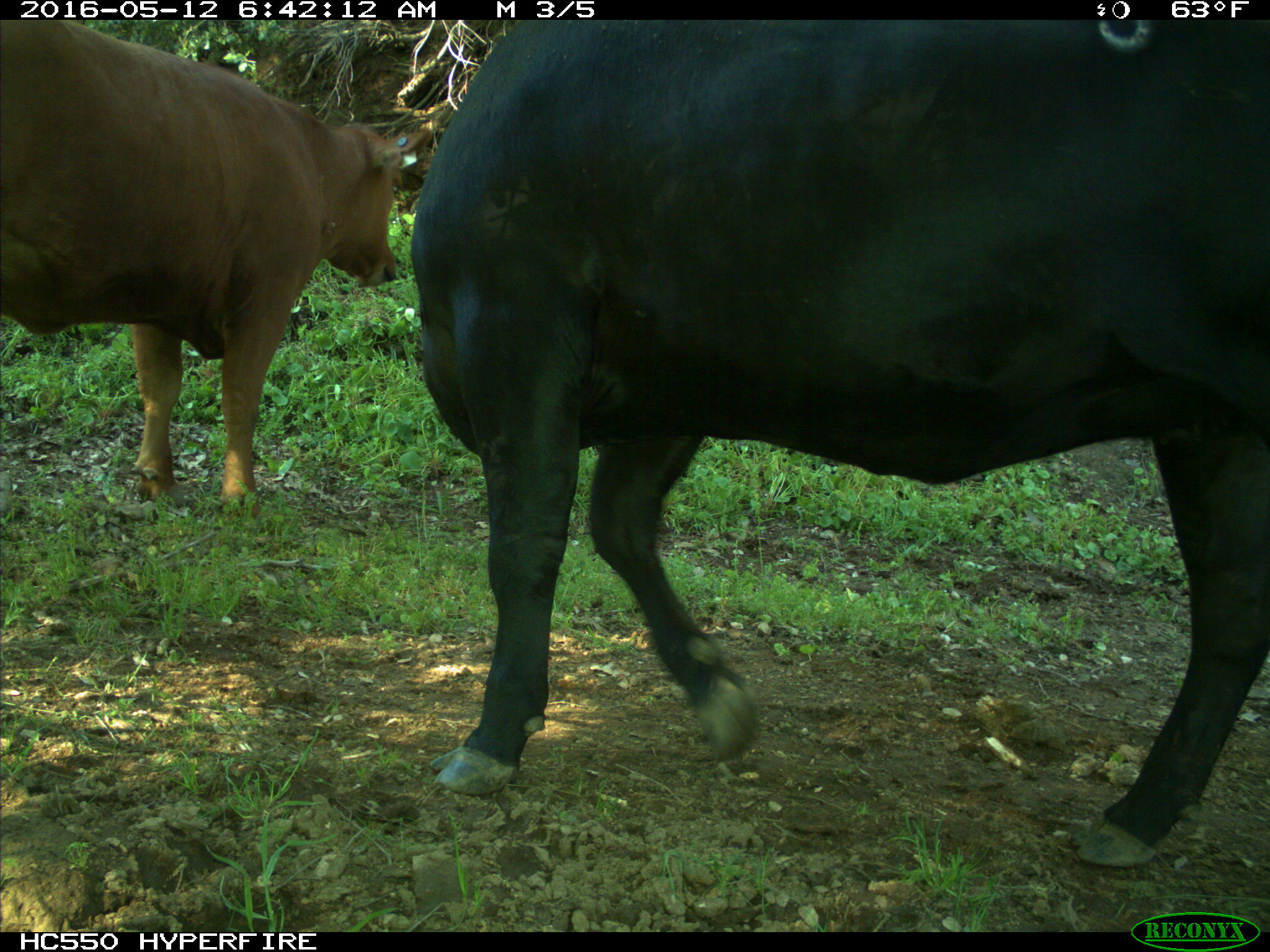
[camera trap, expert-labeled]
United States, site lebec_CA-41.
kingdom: Animalia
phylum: Chordata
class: Mammalia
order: Artiodactyla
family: Bovidae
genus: Bos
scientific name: Bos taurus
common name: domestic cow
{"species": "Bos taurus (domestic cow)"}